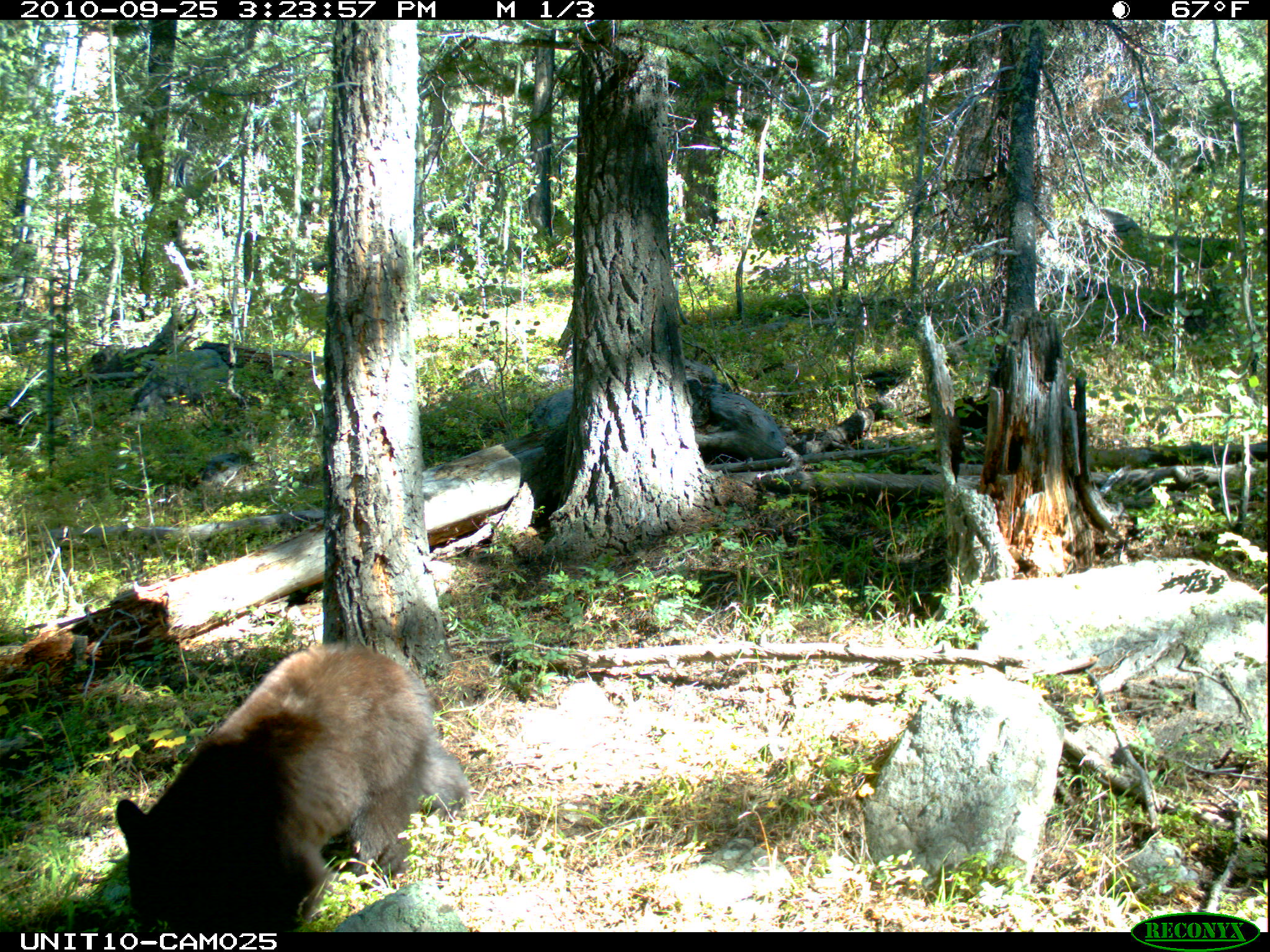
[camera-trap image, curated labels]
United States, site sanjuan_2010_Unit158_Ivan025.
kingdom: Animalia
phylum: Chordata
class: Mammalia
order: Carnivora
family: Ursidae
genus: Ursus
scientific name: Ursus americanus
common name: american black bear